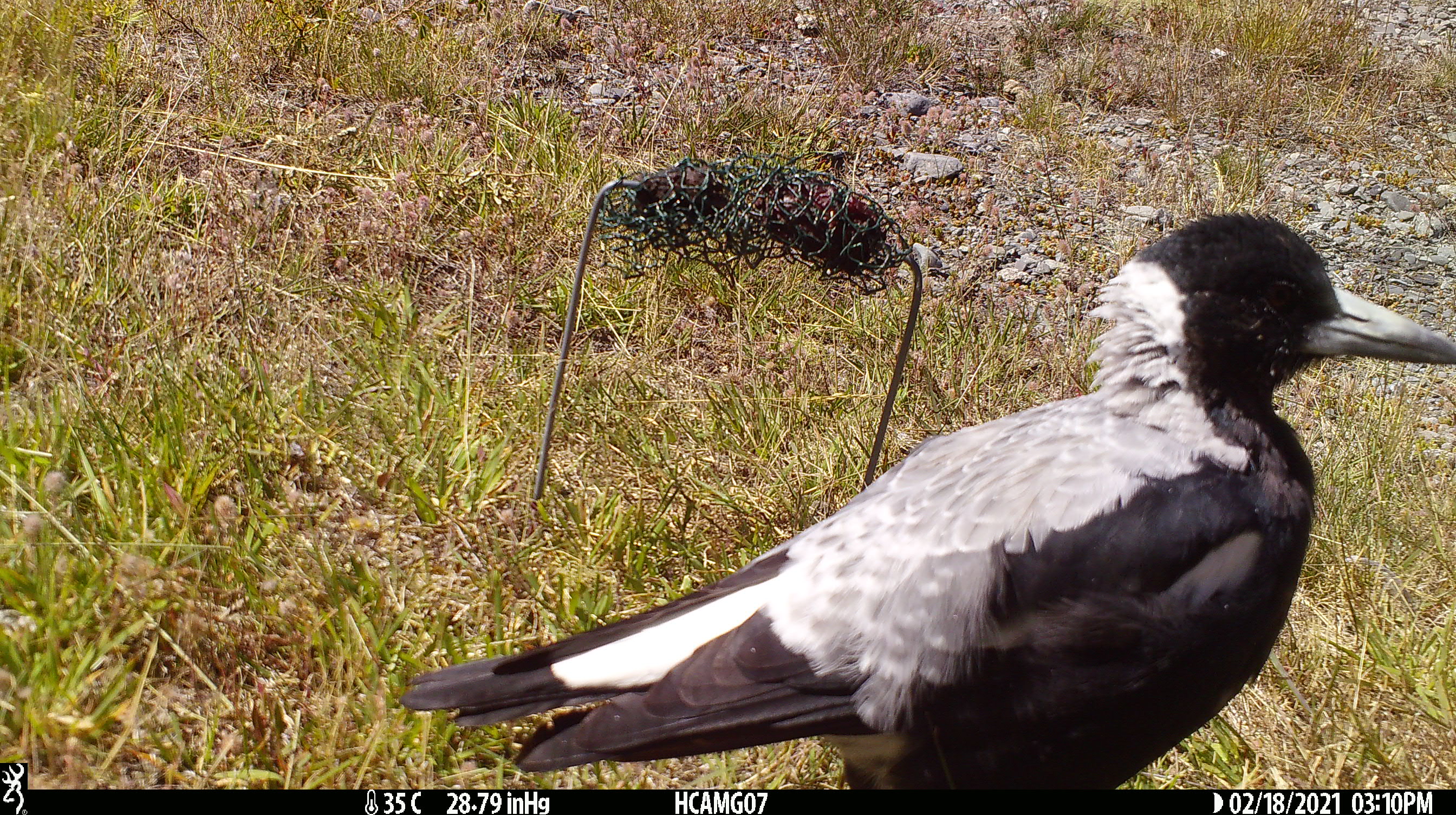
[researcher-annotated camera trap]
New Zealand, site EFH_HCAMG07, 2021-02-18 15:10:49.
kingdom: Animalia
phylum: Chordata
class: Aves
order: Passeriformes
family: Artamidae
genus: Gymnorhina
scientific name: Gymnorhina tibicen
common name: australian magpie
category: magpie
Magpie (australian magpie) (Gymnorhina tibicen).